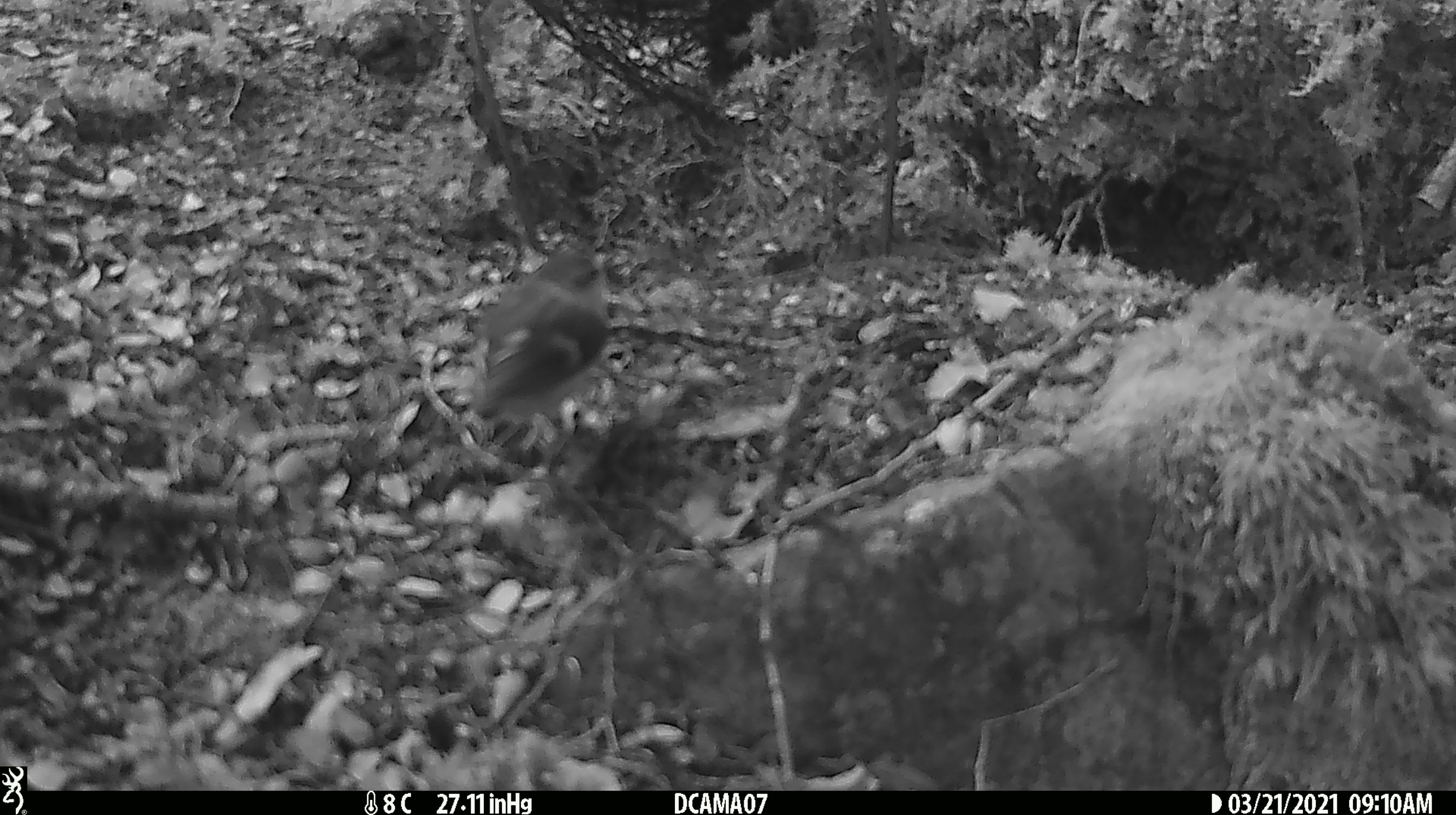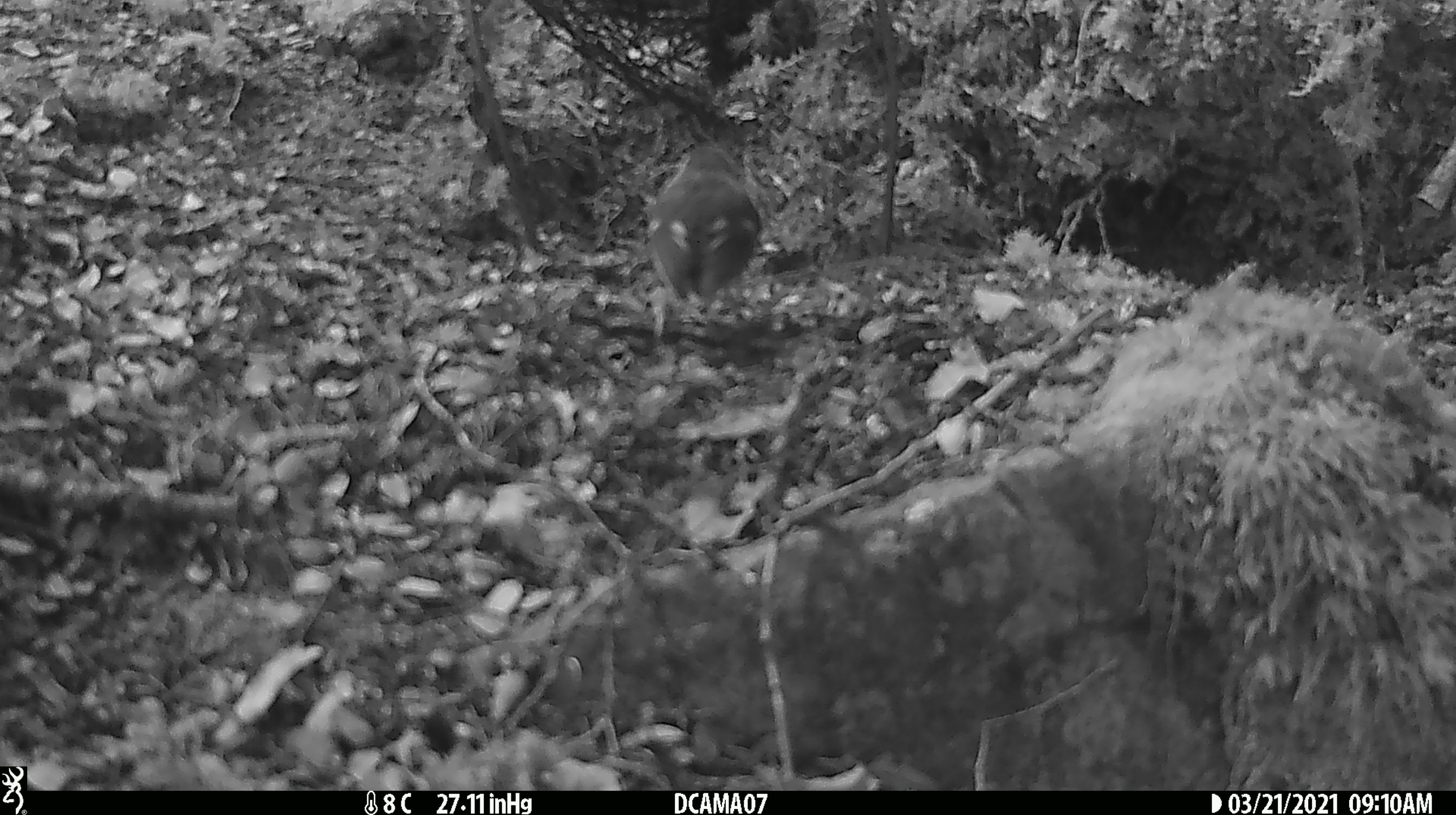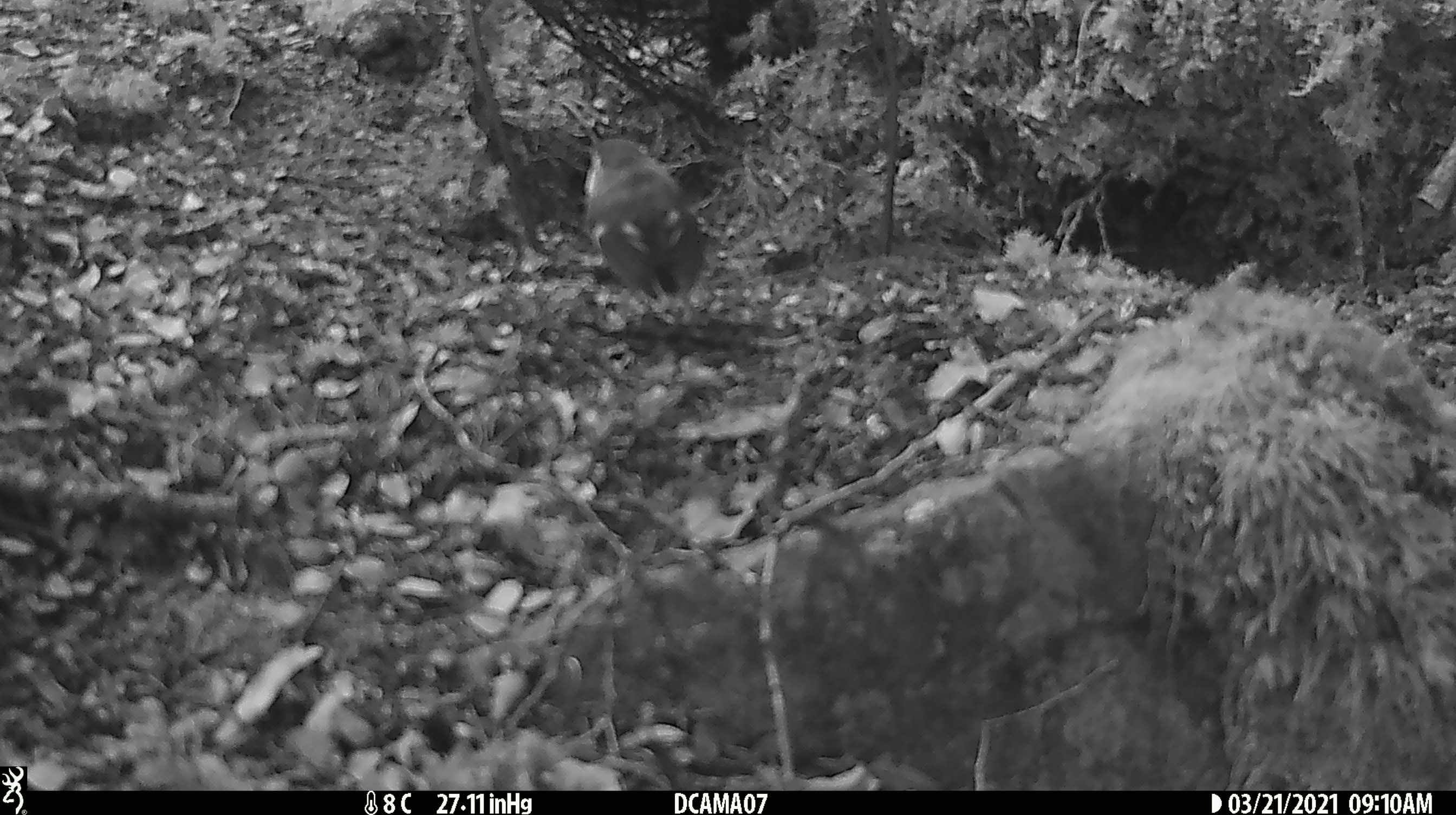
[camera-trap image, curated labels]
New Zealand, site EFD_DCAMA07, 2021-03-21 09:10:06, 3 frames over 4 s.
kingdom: Animalia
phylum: Chordata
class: Aves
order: Passeriformes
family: Acanthisittidae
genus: Acanthisitta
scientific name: Acanthisitta chloris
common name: rifleman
Rifleman (Acanthisitta chloris).